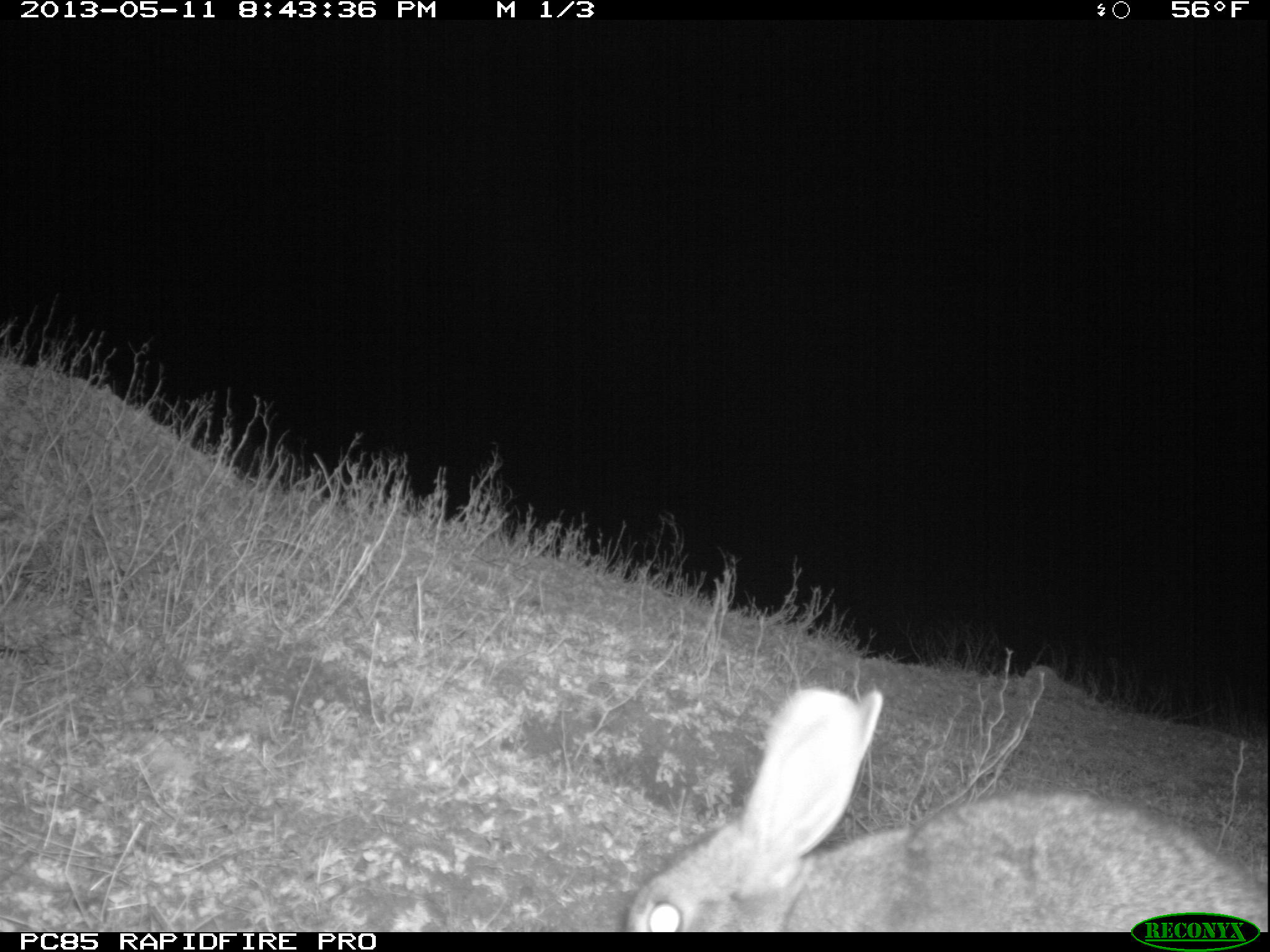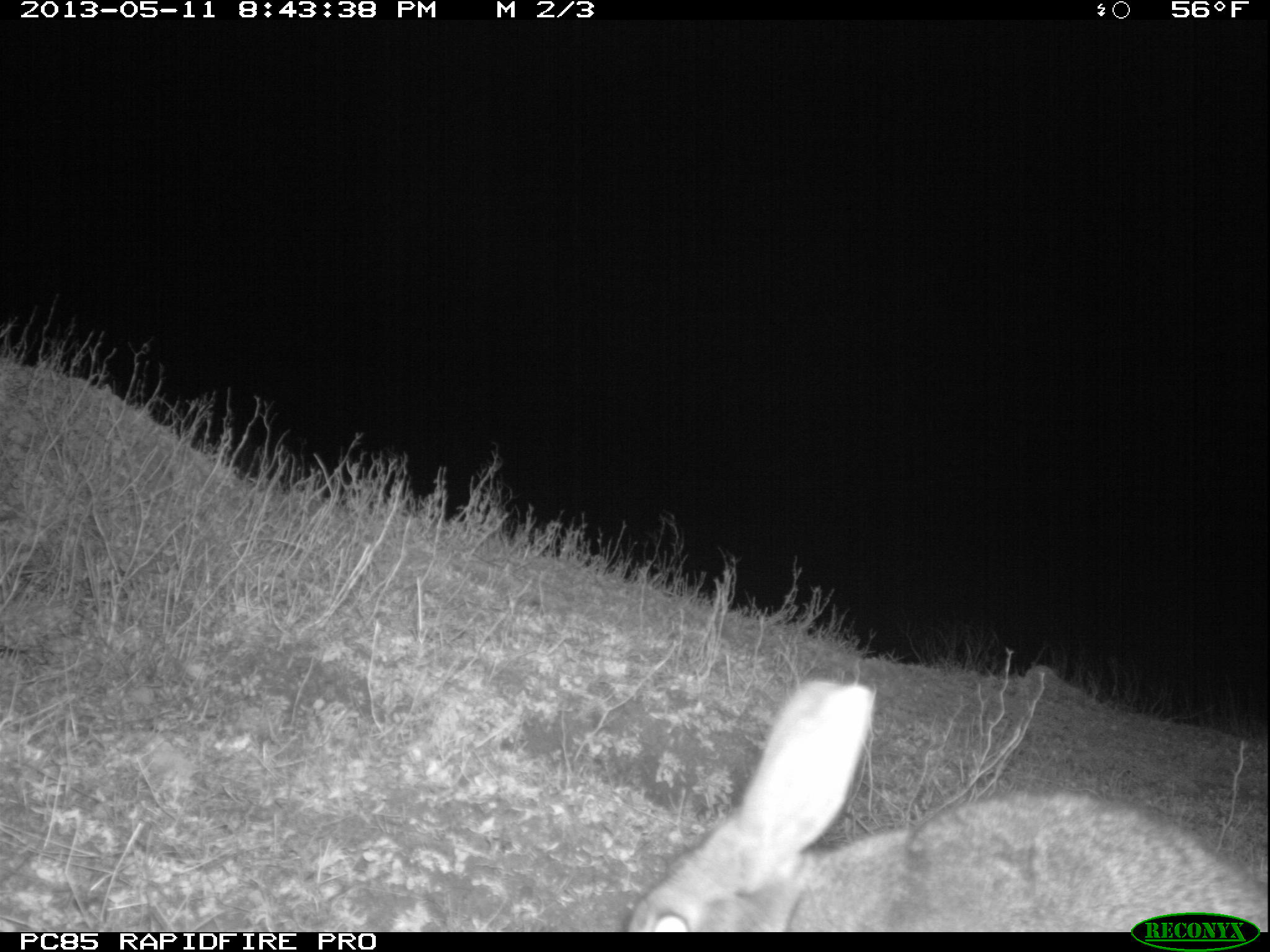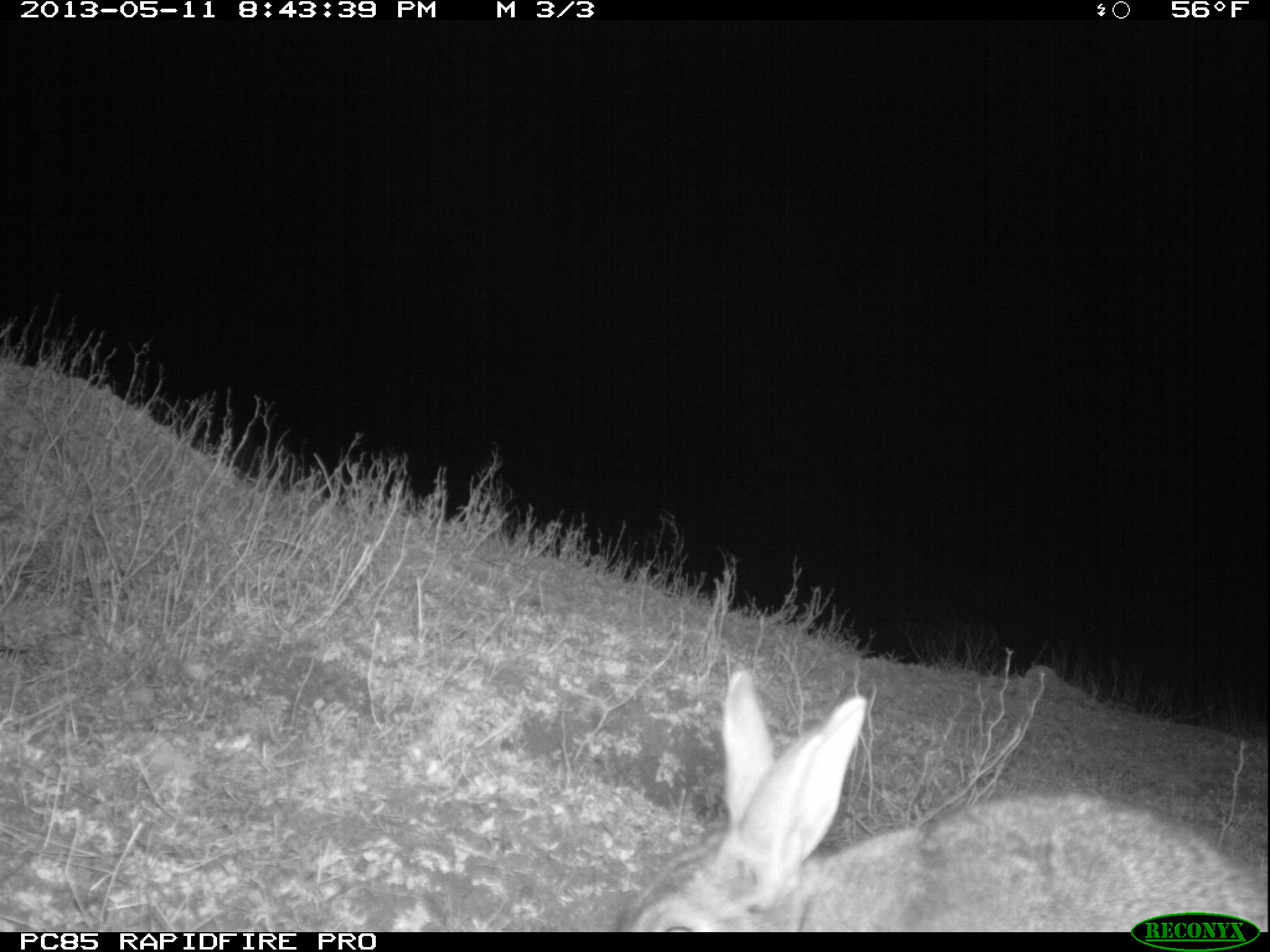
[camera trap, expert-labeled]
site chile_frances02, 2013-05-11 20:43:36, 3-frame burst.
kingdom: Animalia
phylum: Chordata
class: Mammalia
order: Lagomorpha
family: Leporidae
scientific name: Leporidae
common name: rabbits and hares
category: rabbit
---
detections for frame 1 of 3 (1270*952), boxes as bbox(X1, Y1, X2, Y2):
rabbit: bbox(611, 686, 1256, 910)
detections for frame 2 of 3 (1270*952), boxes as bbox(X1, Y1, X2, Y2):
rabbit: bbox(617, 676, 1255, 912)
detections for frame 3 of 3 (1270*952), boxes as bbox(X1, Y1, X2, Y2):
rabbit: bbox(603, 672, 1263, 932)